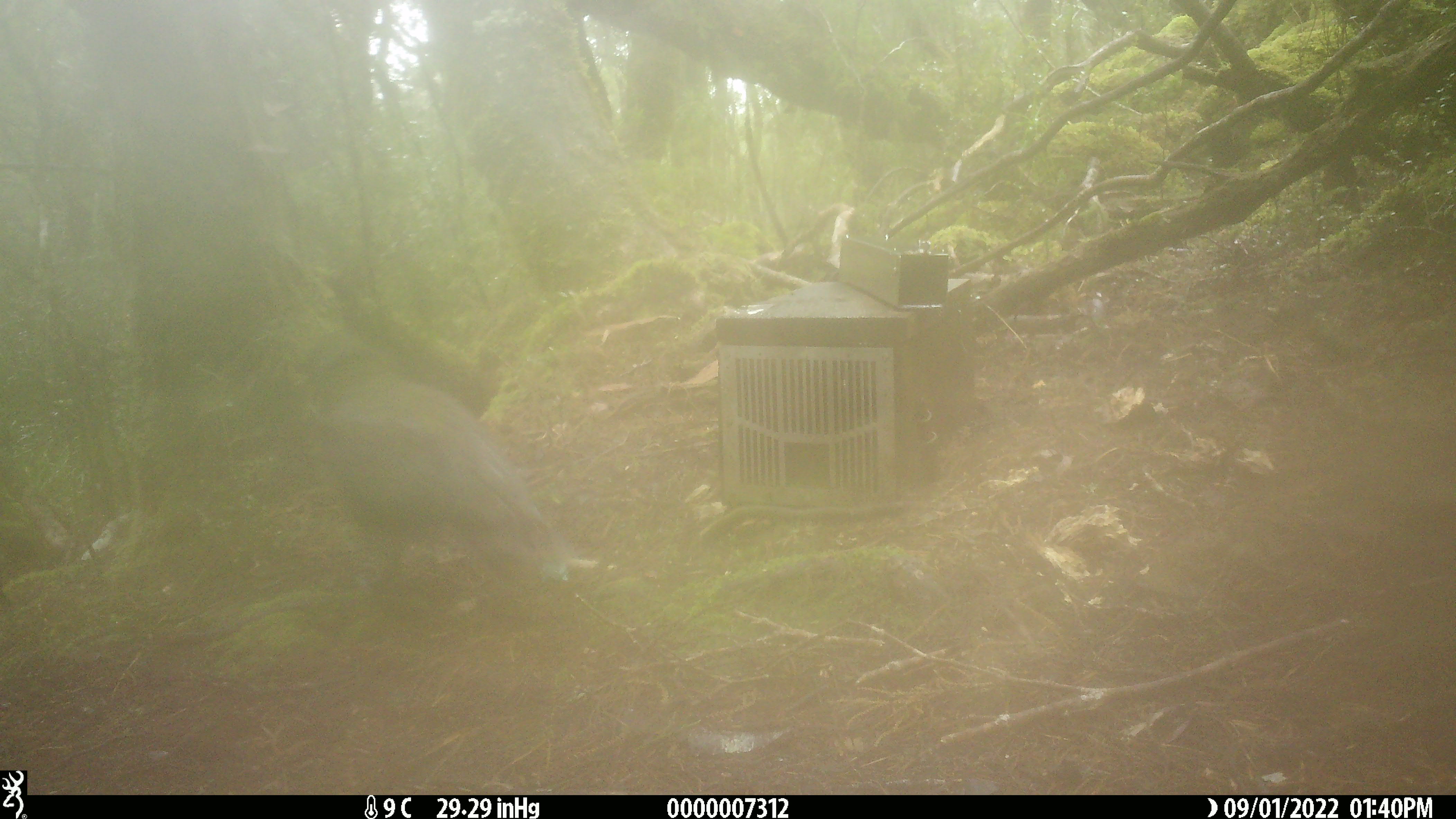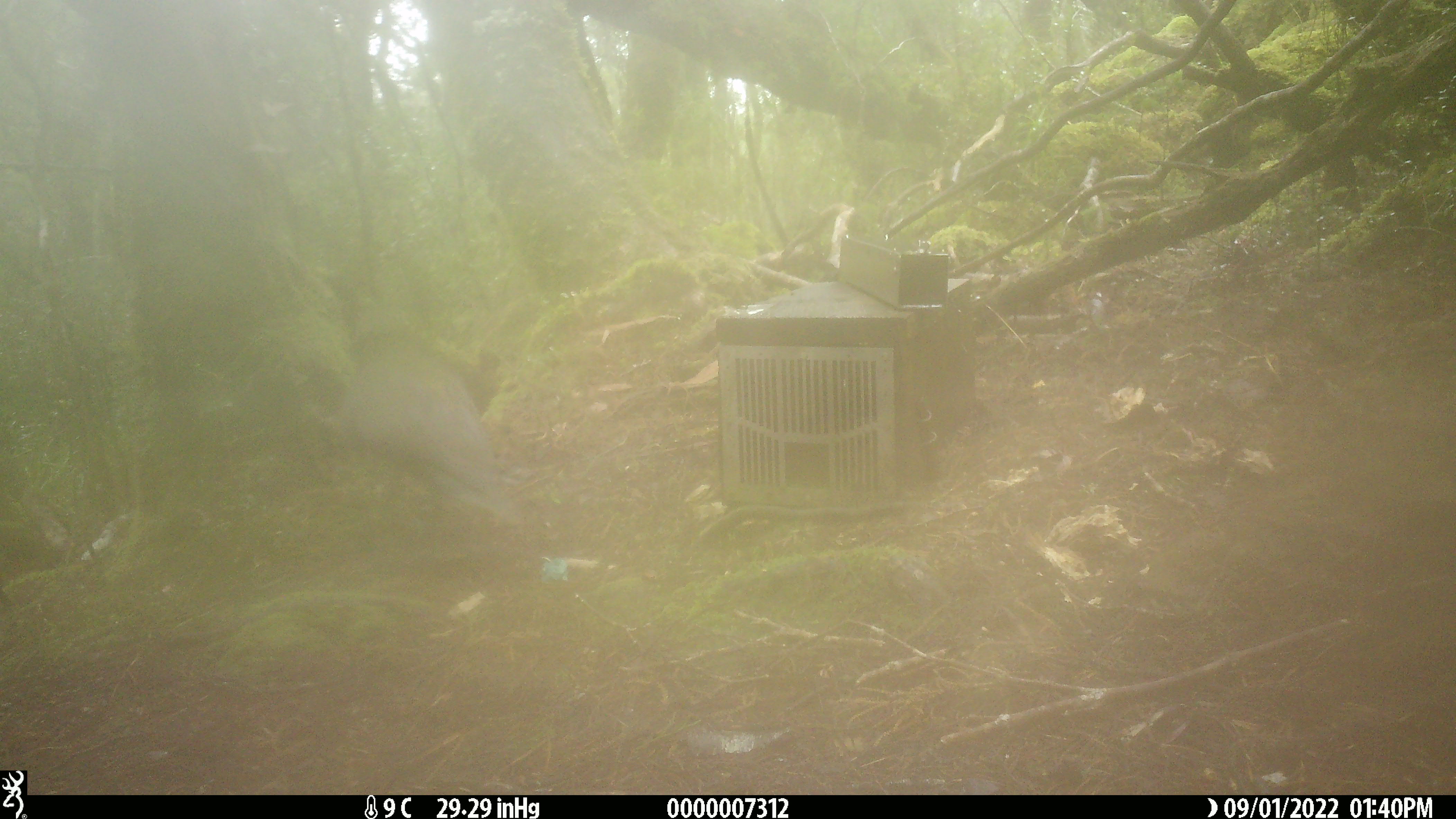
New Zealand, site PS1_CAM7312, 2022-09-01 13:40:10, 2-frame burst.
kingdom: Animalia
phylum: Chordata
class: Aves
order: Psittaciformes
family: Strigopidae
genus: Nestor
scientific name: Nestor notabilis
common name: kea